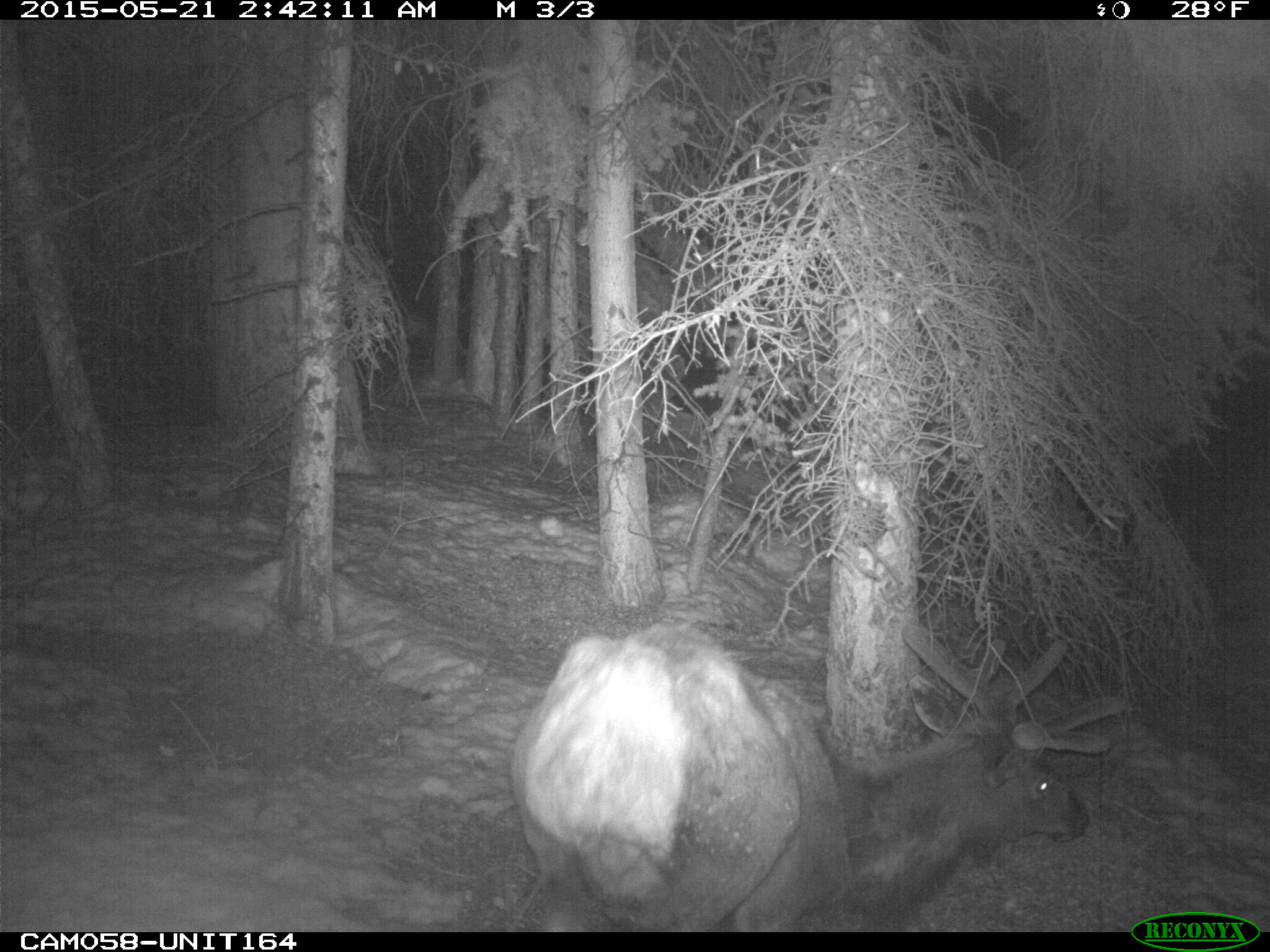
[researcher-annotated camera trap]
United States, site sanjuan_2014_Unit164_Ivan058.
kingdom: Animalia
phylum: Chordata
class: Mammalia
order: Artiodactyla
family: Cervidae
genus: Cervus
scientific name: Cervus elaphus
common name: red deer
Cervus elaphus (red deer).